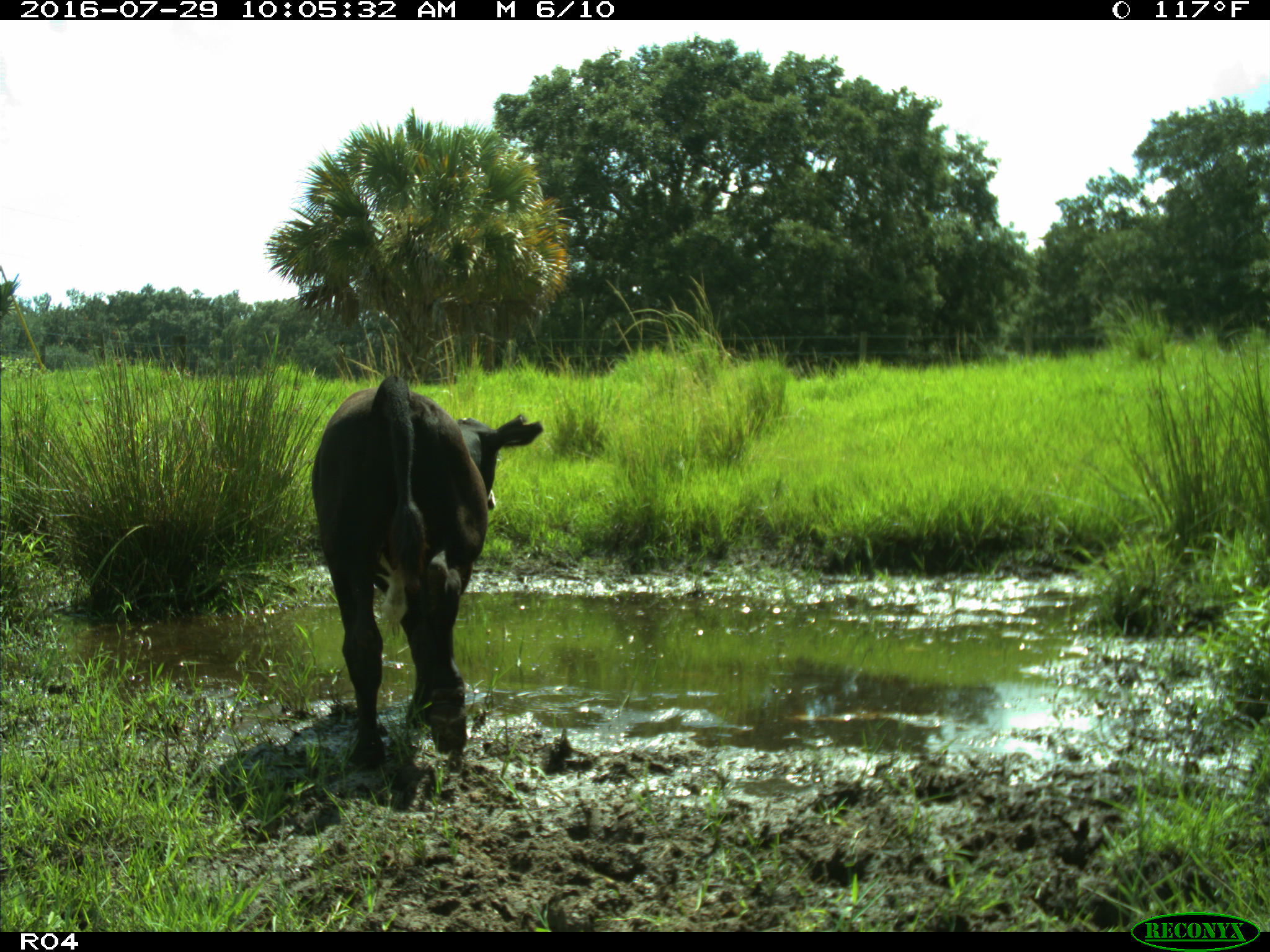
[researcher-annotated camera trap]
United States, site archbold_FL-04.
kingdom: Animalia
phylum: Chordata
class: Mammalia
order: Artiodactyla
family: Bovidae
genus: Bos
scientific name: Bos taurus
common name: domestic cow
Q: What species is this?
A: Bos taurus (domestic cow).